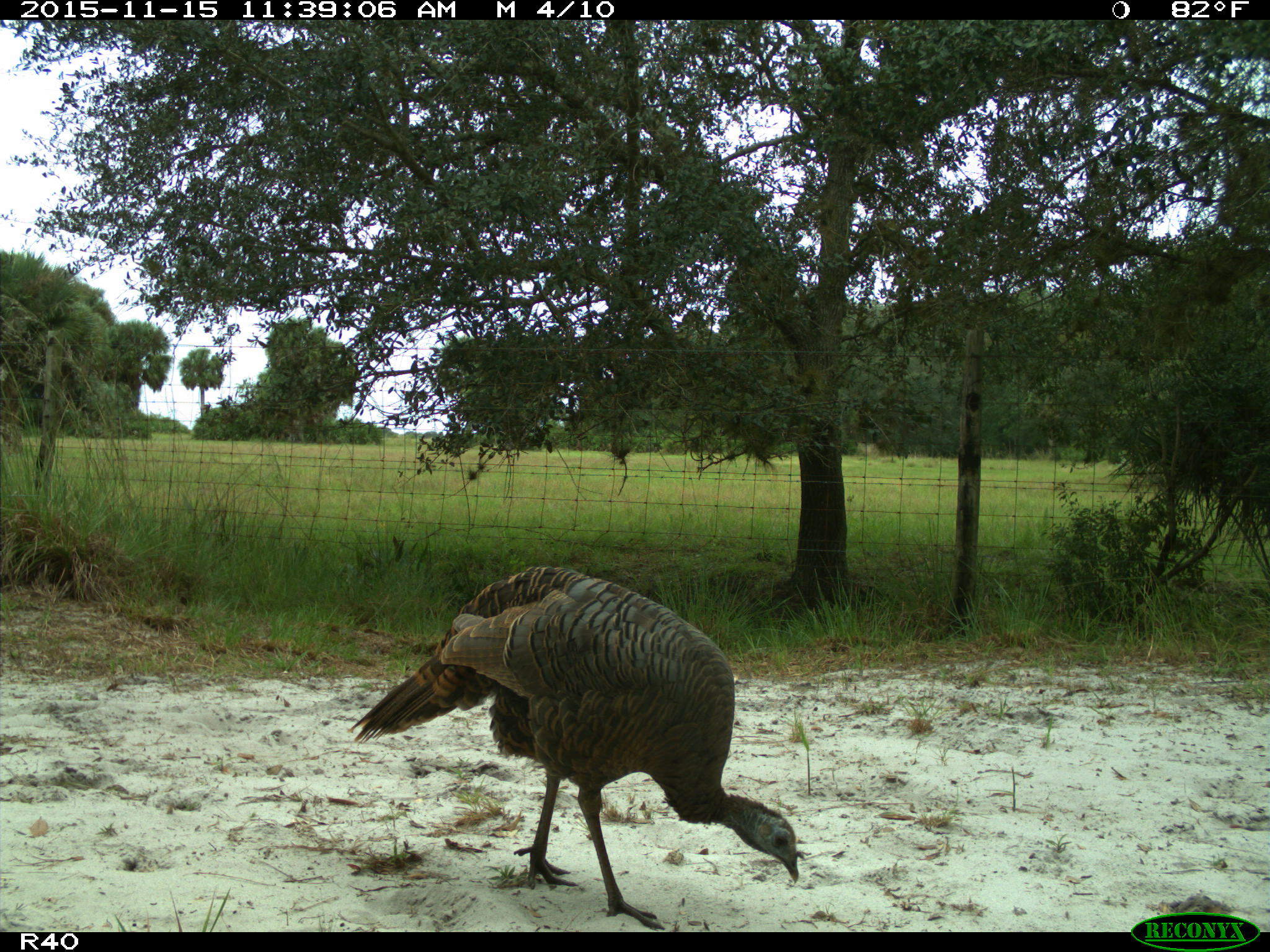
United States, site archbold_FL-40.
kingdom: Animalia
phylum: Chordata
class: Aves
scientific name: Aves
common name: birds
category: unidentified bird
Unidentified bird (birds) (Aves).